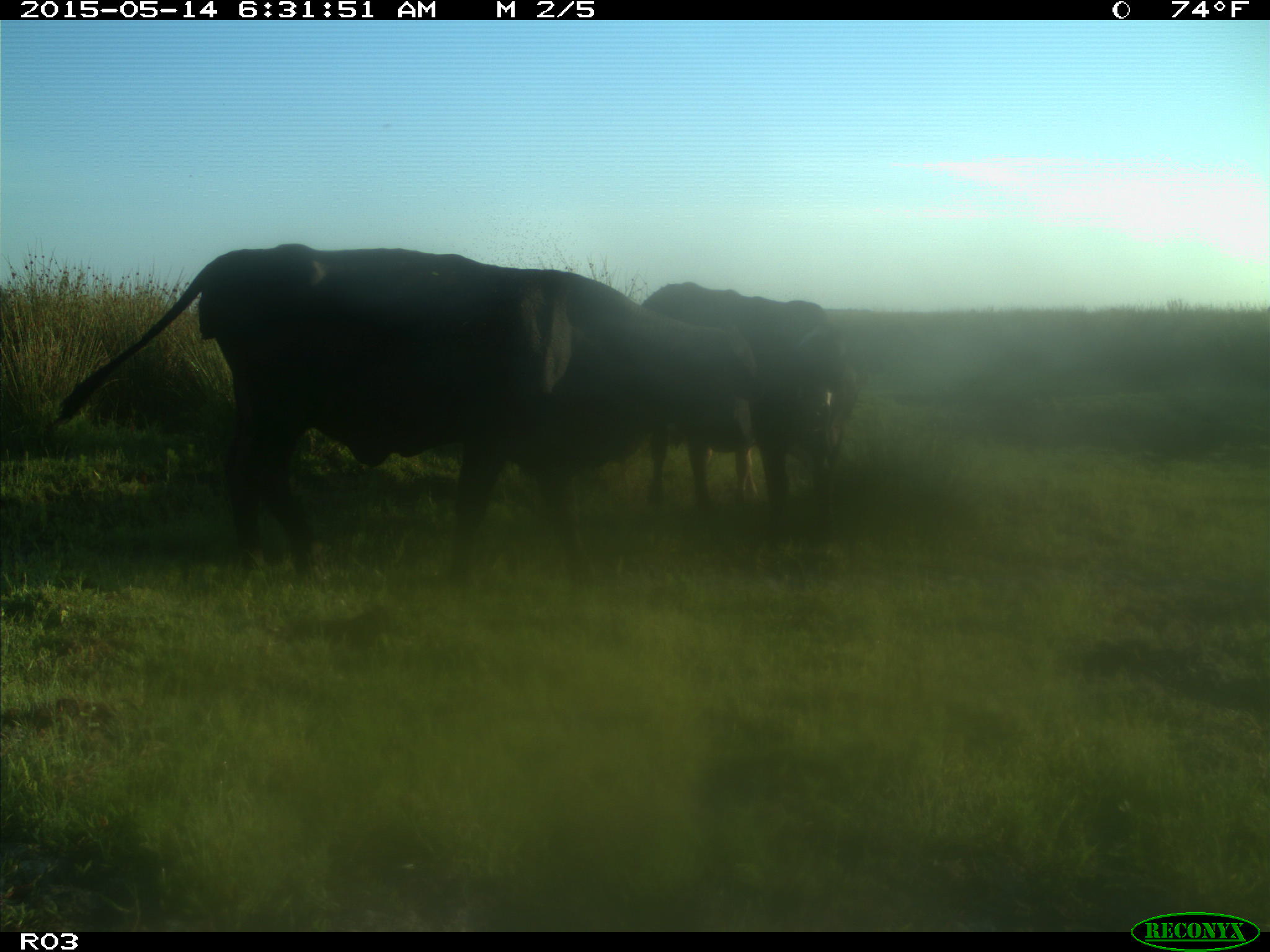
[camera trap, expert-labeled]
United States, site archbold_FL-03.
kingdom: Animalia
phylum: Chordata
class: Mammalia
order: Artiodactyla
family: Bovidae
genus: Bos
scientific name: Bos taurus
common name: domestic cow